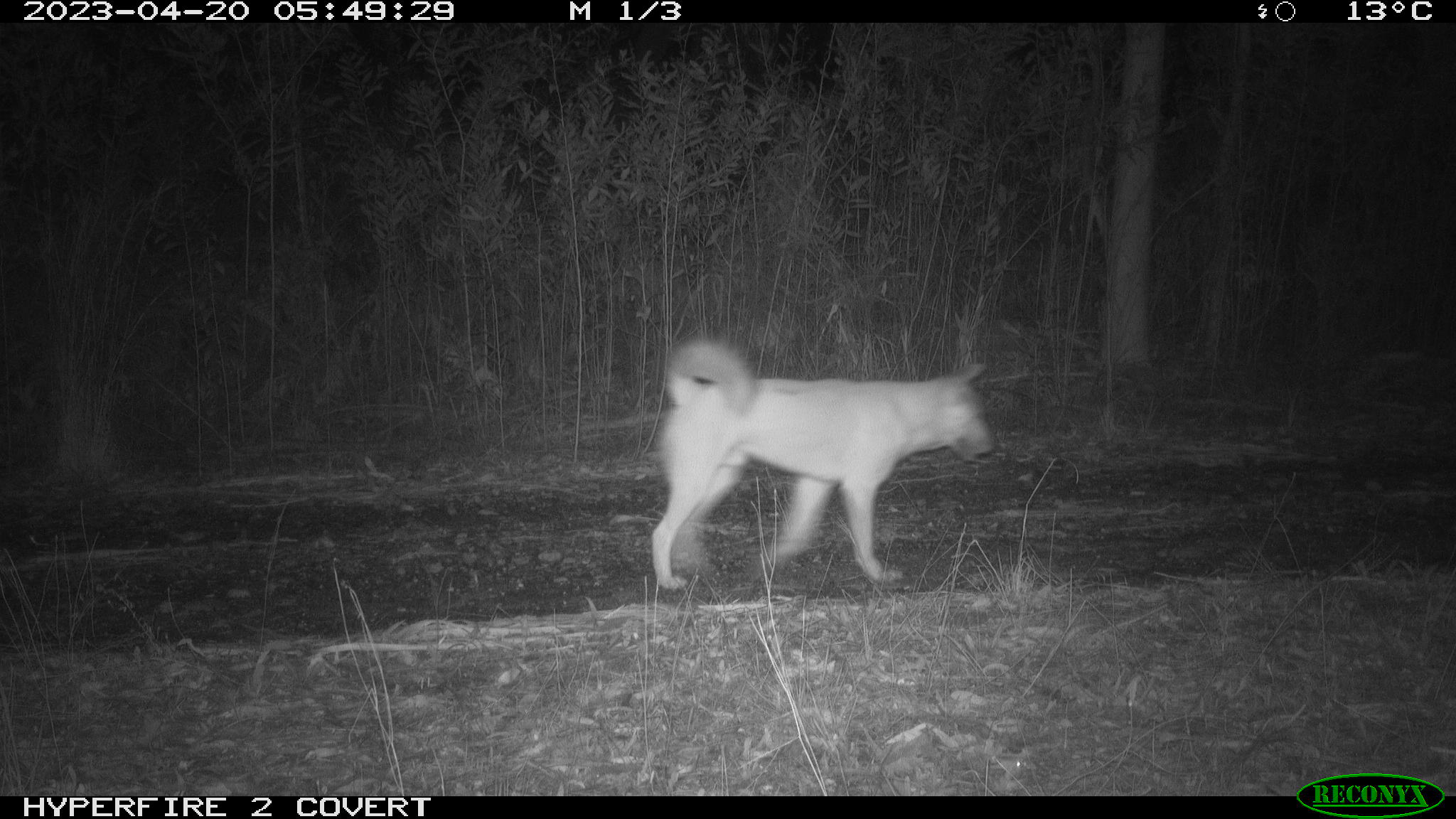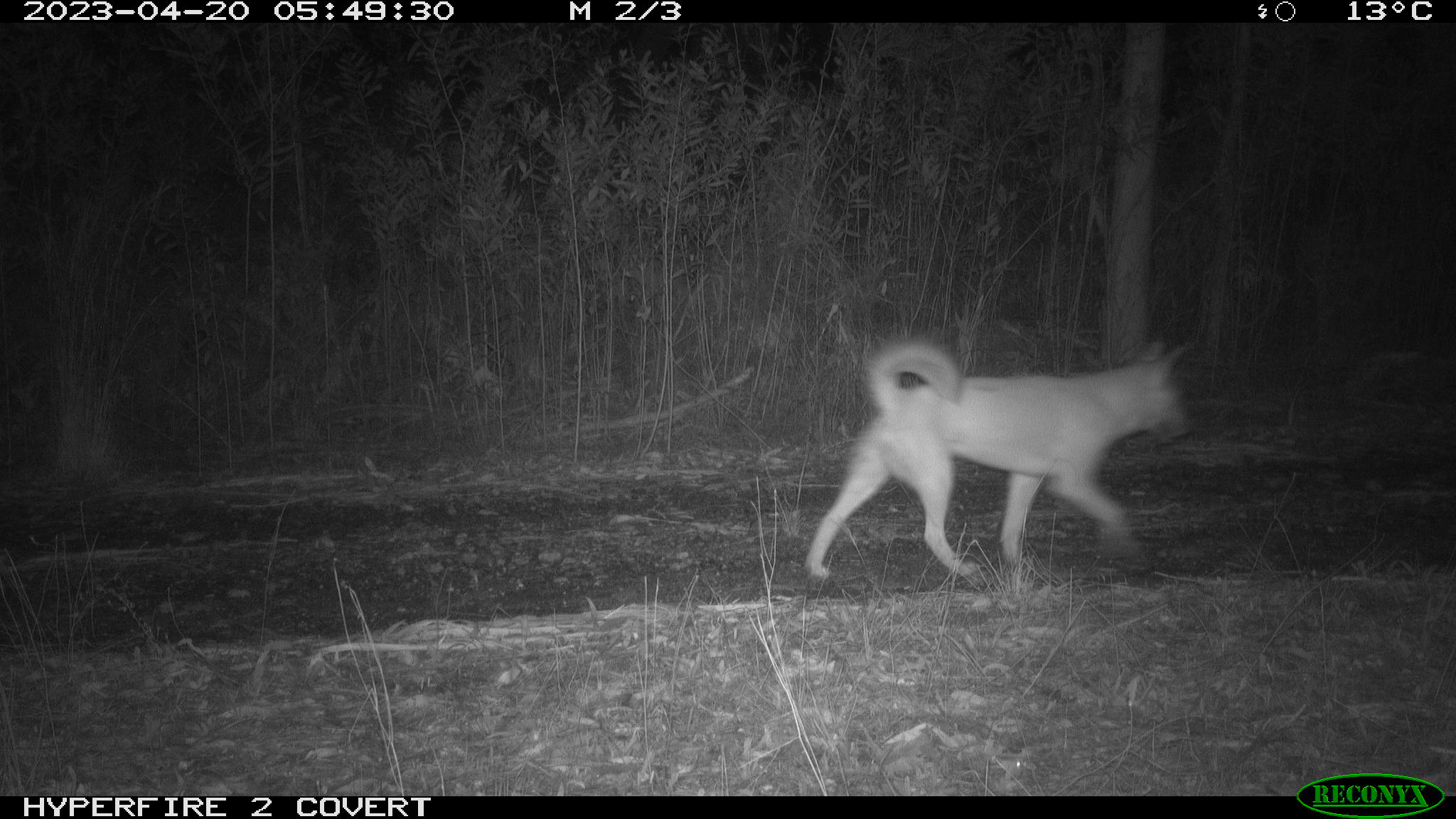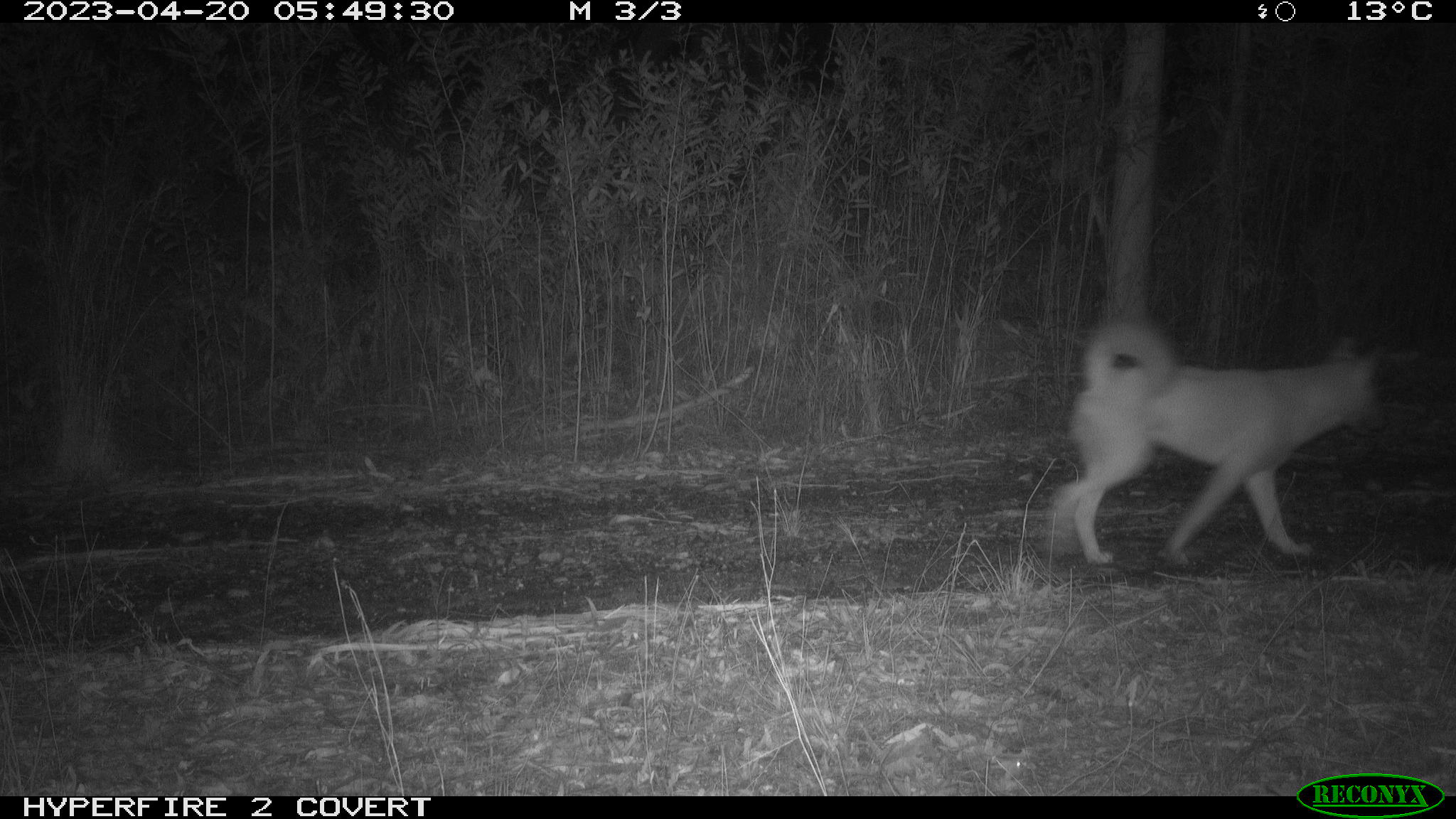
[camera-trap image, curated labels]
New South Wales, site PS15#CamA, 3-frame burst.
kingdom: Animalia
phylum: Chordata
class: Mammalia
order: Carnivora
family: Canidae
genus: Canis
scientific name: Canis familiaris dingo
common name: dingo